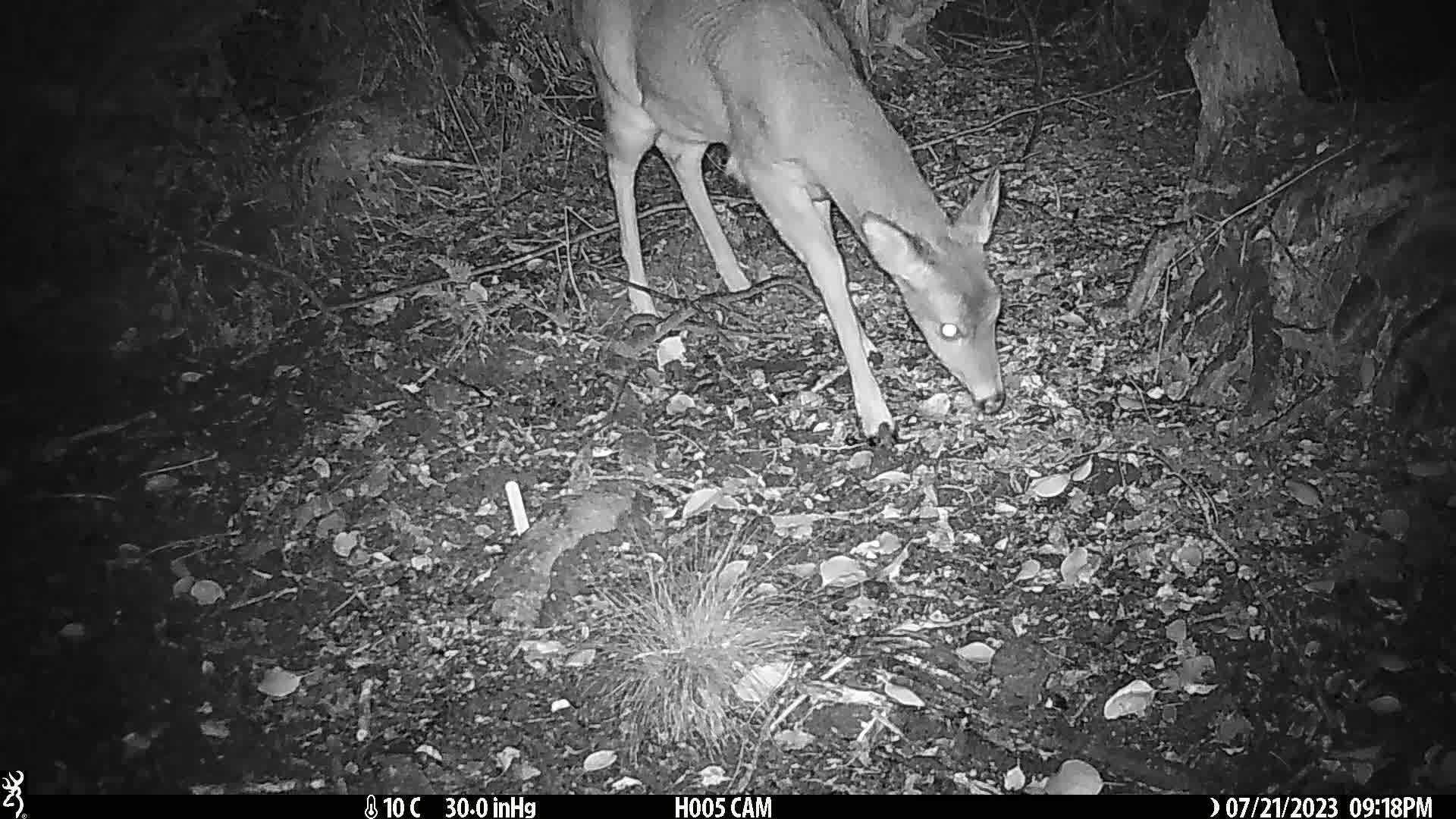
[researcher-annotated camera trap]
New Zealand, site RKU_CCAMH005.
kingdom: Animalia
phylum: Chordata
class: Mammalia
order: Artiodactyla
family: Cervidae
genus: Odocoileus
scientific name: Odocoileus virginianus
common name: white-tailed deer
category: white tailed deer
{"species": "white tailed deer (white-tailed deer) (Odocoileus virginianus)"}